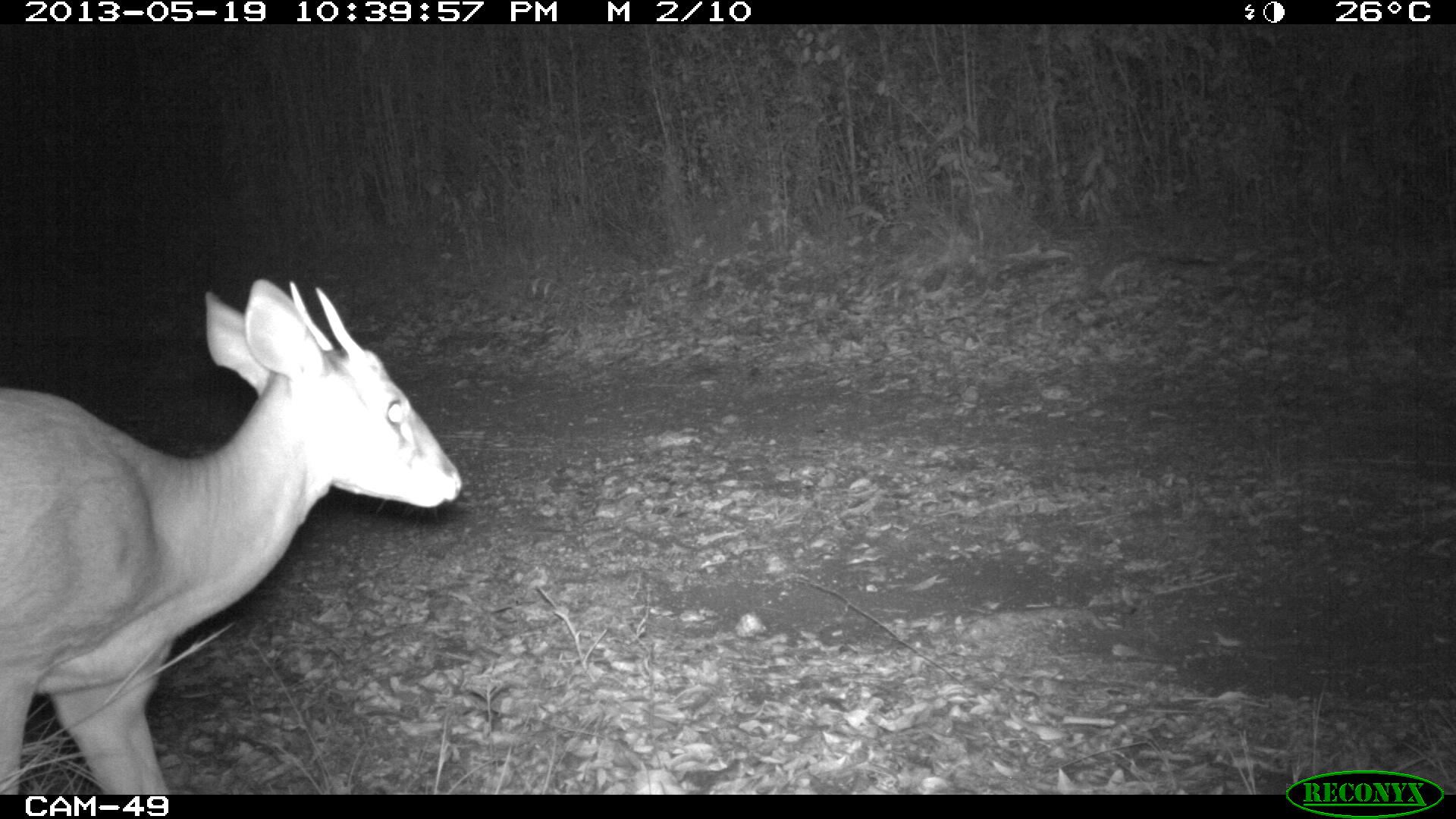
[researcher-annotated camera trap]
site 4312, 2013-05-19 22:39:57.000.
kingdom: Animalia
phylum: Chordata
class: Mammalia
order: Artiodactyla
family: Cervidae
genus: Mazama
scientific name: Mazama temama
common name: central american red brocket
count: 1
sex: male